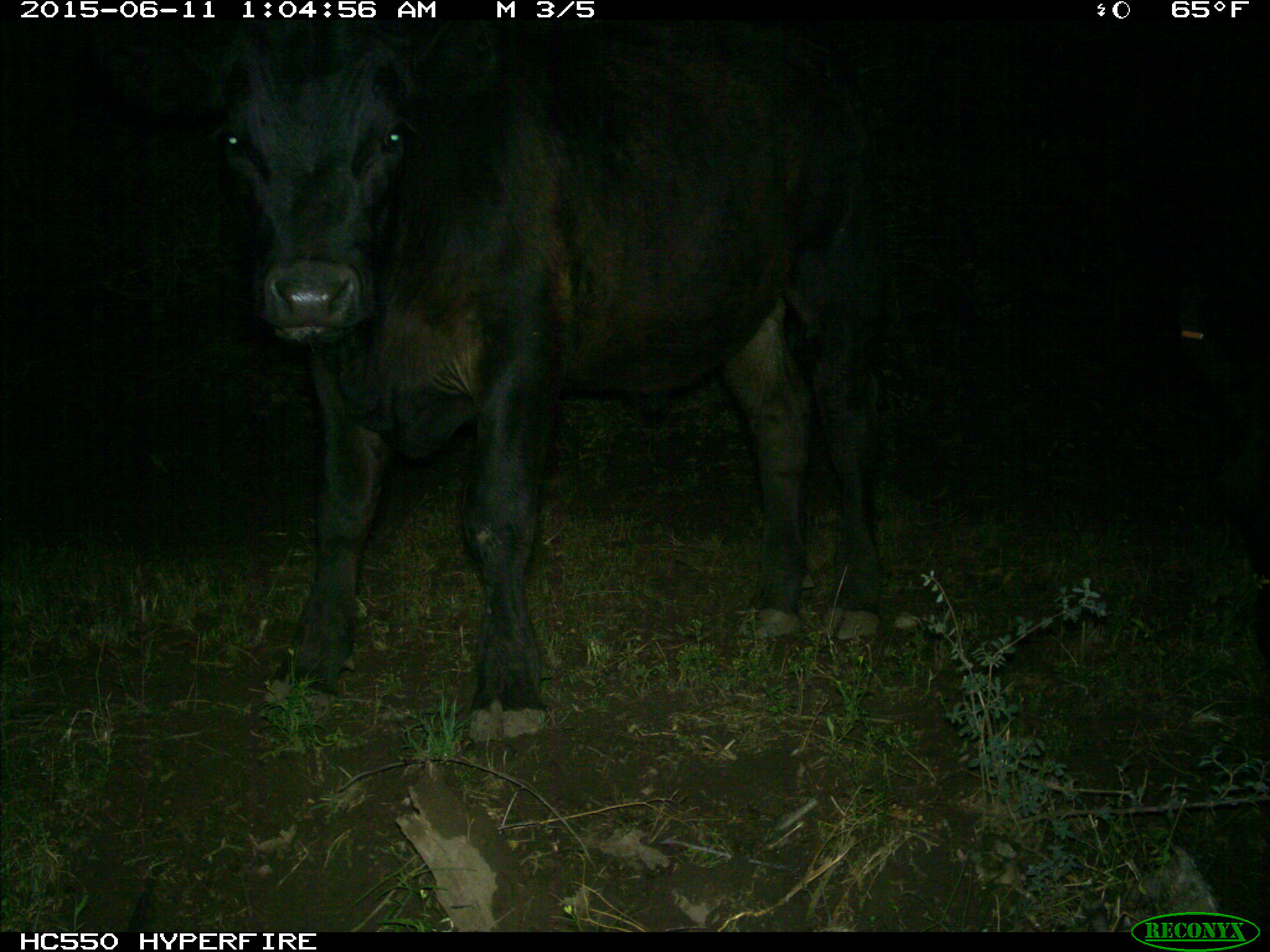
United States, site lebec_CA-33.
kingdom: Animalia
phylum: Chordata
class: Mammalia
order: Artiodactyla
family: Bovidae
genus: Bos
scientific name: Bos taurus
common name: domestic cow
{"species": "Bos taurus (domestic cow)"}